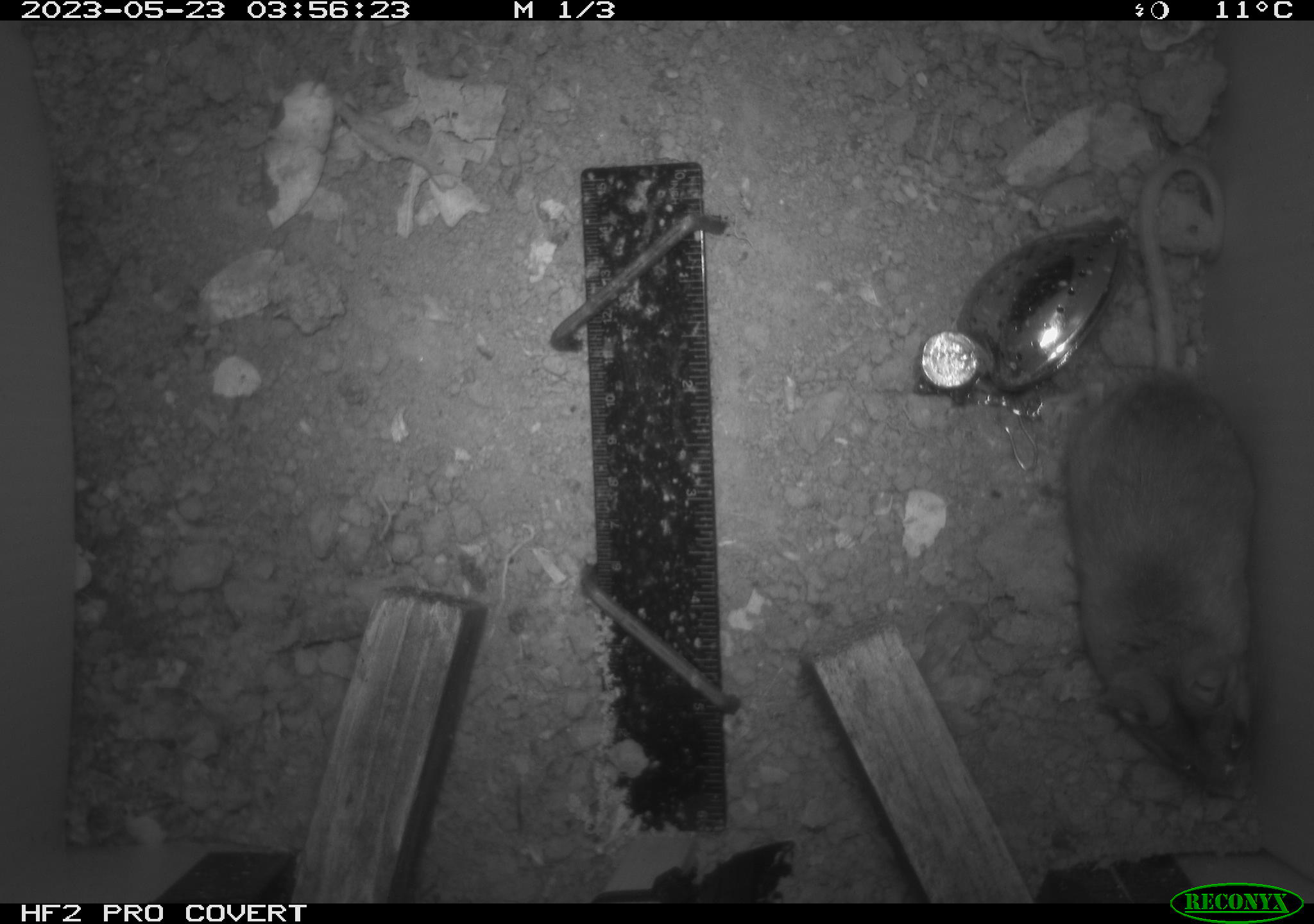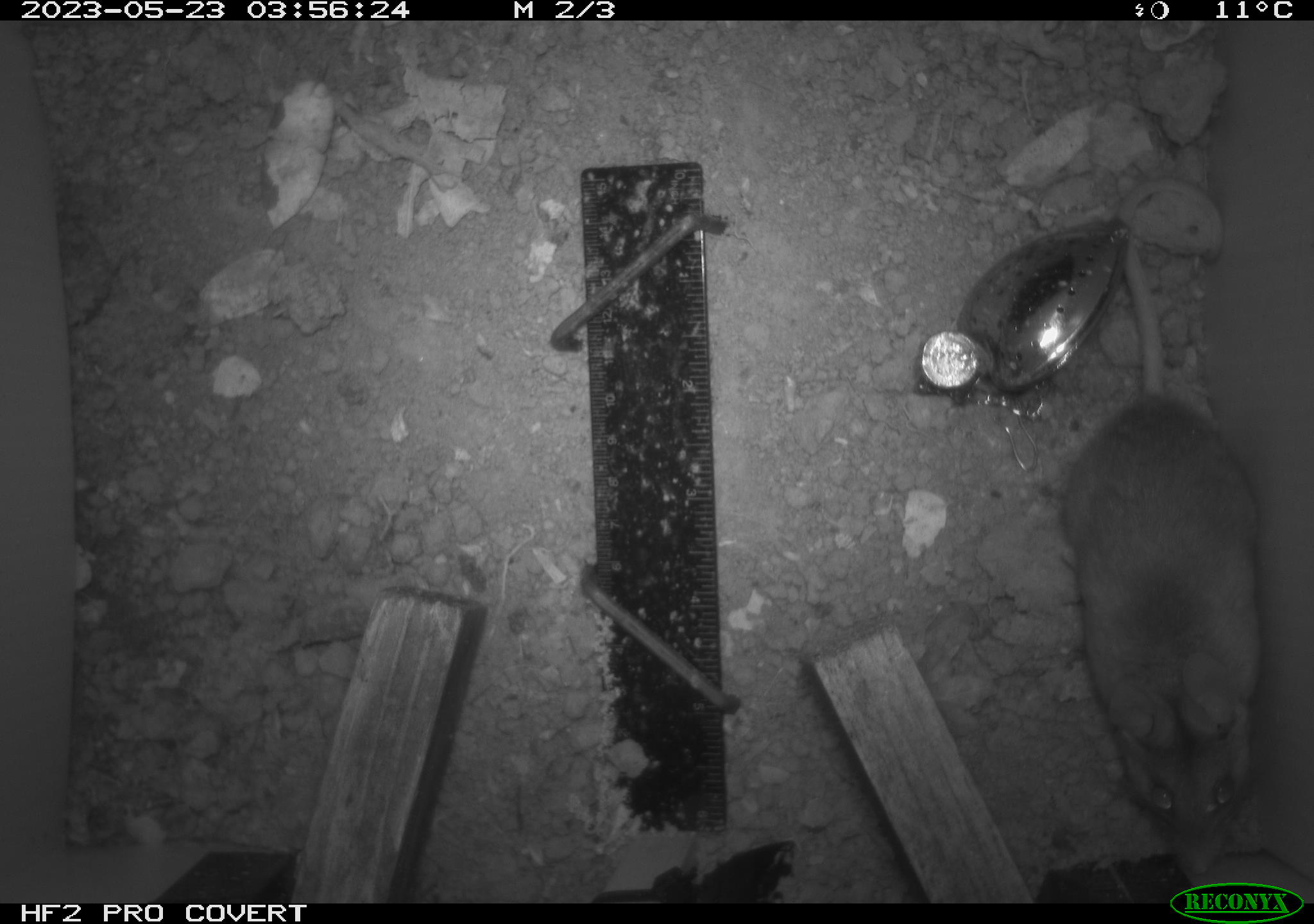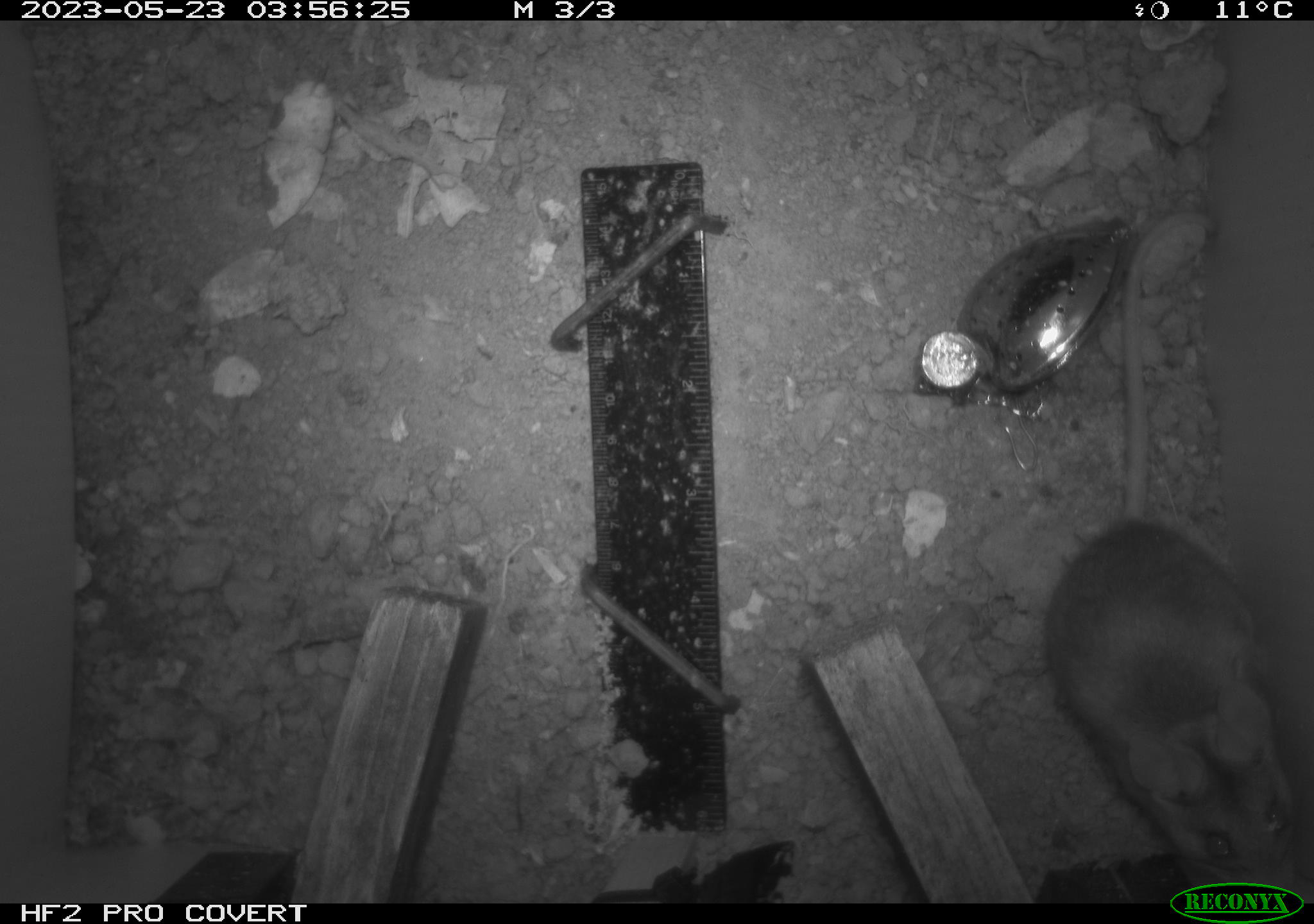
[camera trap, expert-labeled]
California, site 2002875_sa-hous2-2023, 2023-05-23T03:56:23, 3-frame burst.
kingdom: Animalia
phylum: Chordata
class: Mammalia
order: Rodentia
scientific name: Rodentia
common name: mouse species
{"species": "mouse species (Rodentia)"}